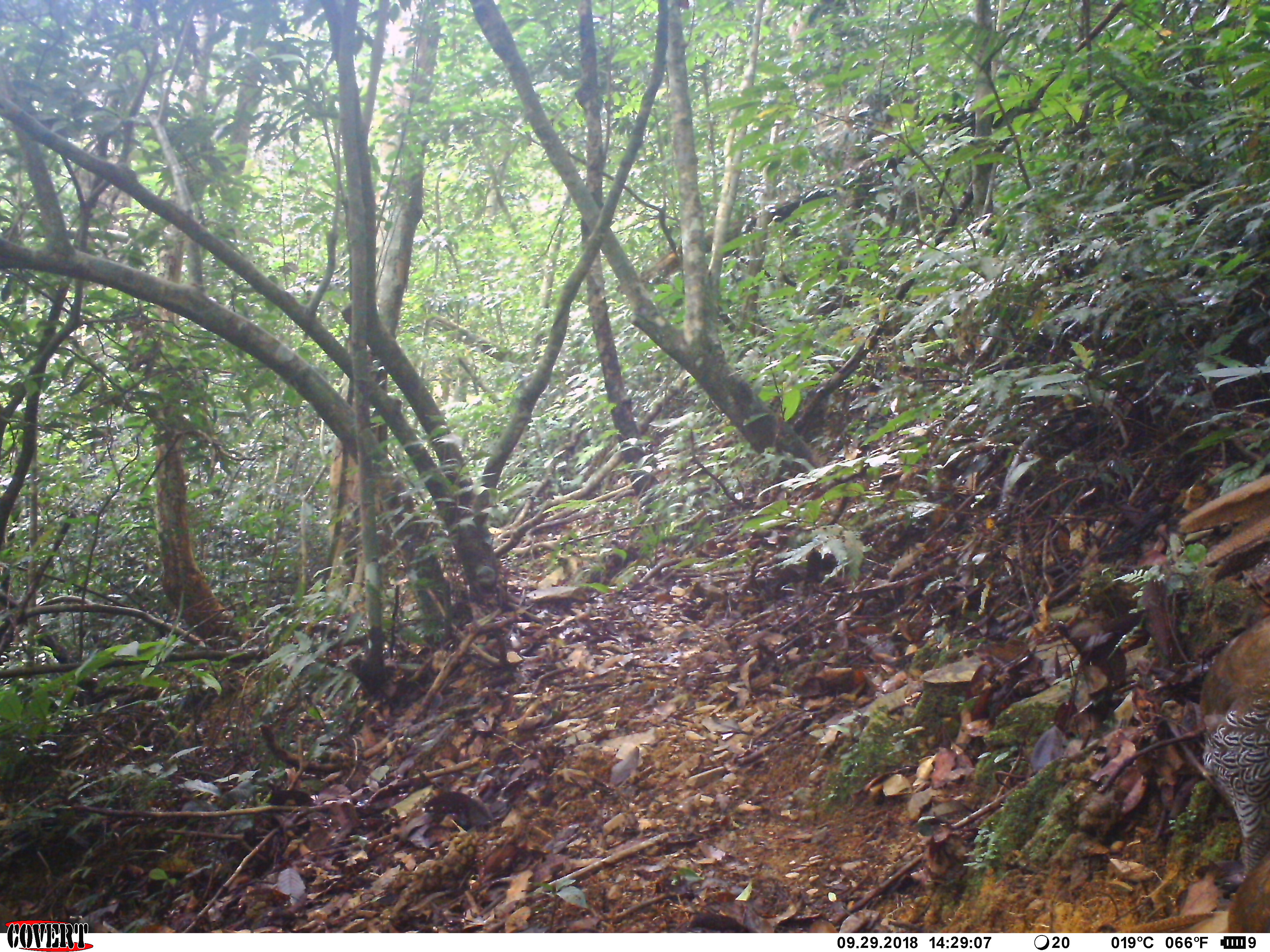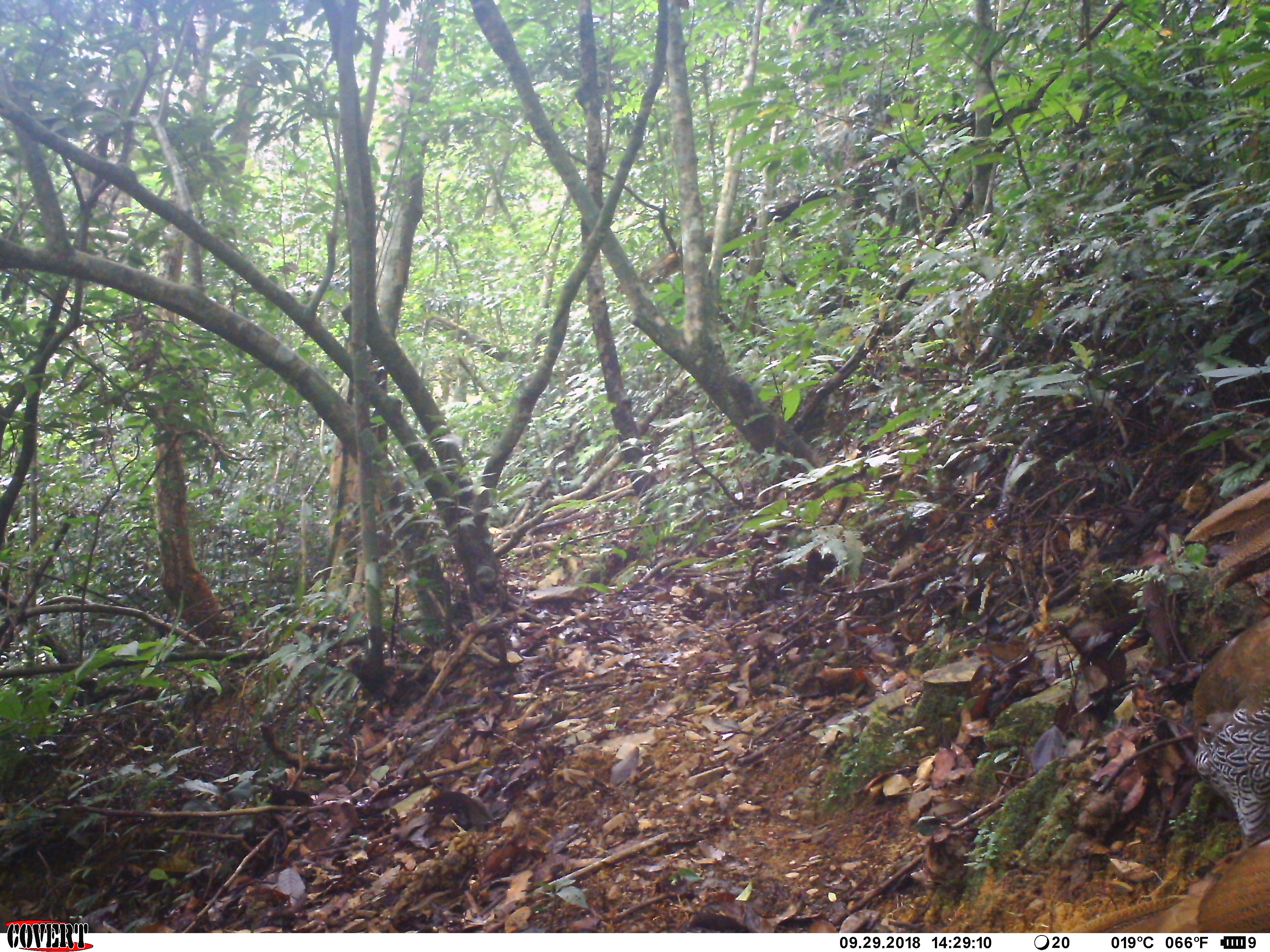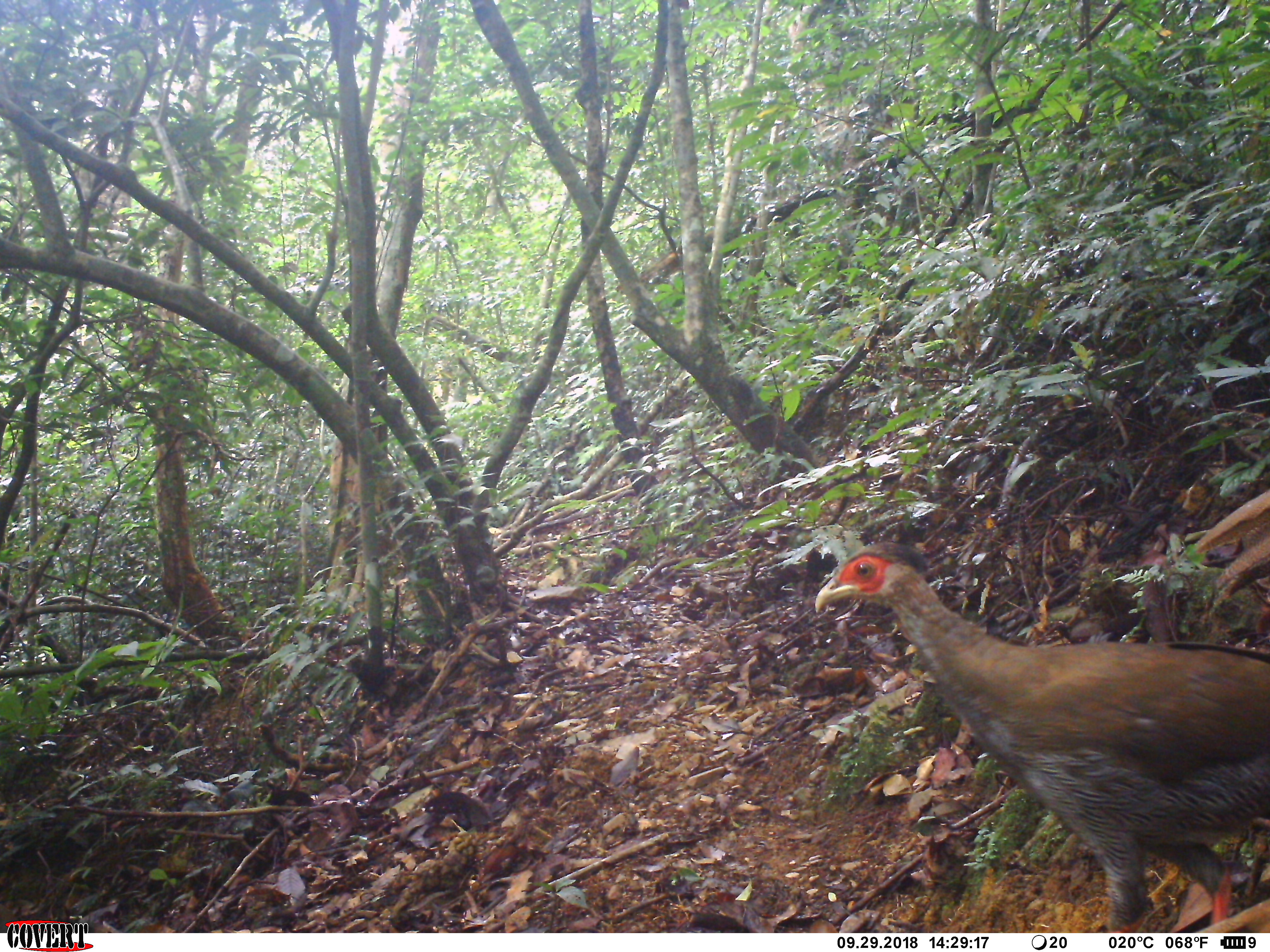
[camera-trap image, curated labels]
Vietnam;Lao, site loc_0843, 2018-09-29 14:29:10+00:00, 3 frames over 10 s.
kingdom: Animalia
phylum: Chordata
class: Aves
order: Galliformes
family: Phasianidae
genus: Lophura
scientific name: Lophura nycthemera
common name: silver pheasant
Silver pheasant (Lophura nycthemera). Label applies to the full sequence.